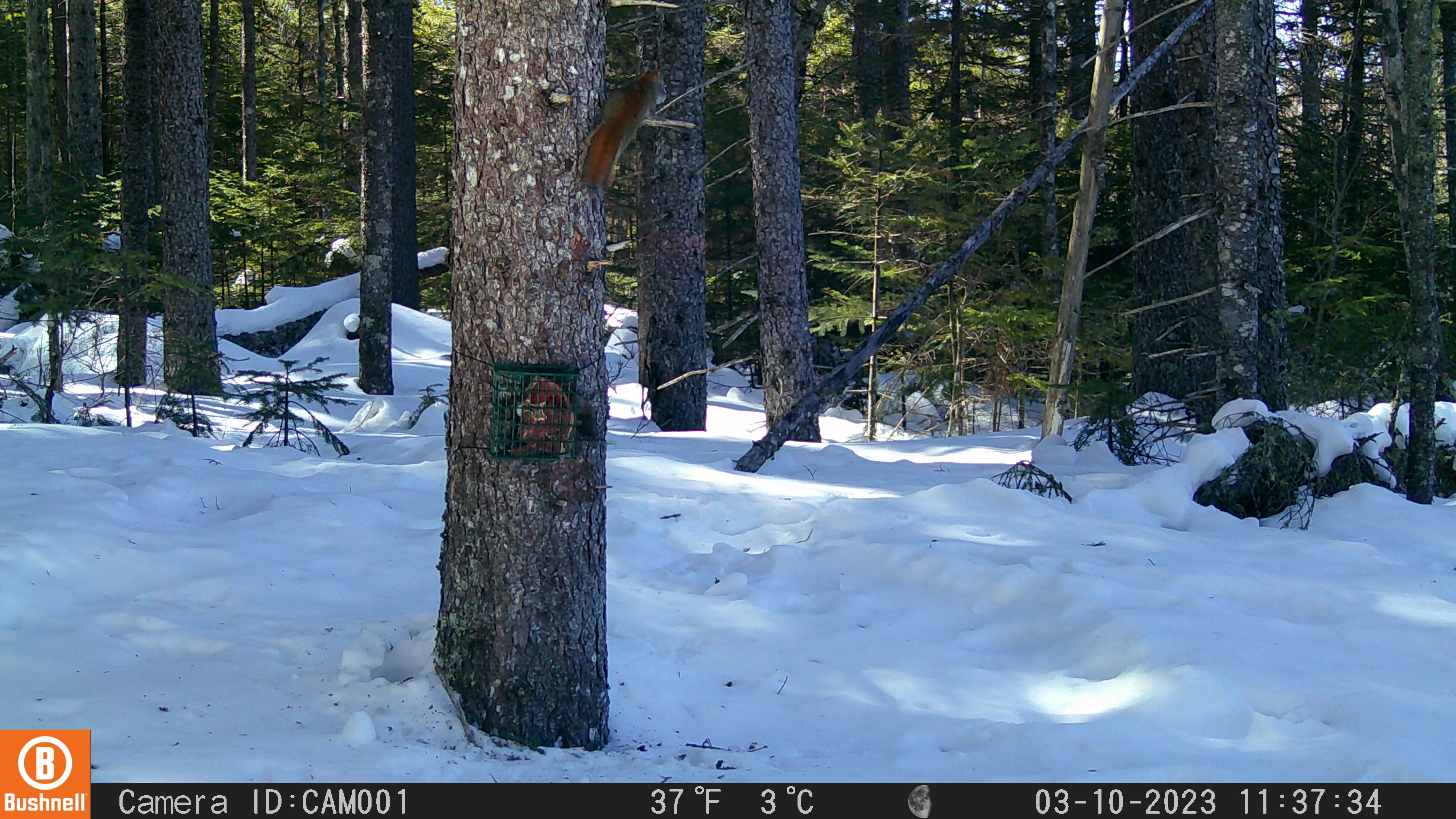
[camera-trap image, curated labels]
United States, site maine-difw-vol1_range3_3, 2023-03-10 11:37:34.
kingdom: Animalia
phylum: Chordata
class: Mammalia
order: Rodentia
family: Sciuridae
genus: Tamiasciurus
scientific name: Tamiasciurus hudsonicus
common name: red squirrel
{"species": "red squirrel (Tamiasciurus hudsonicus)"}